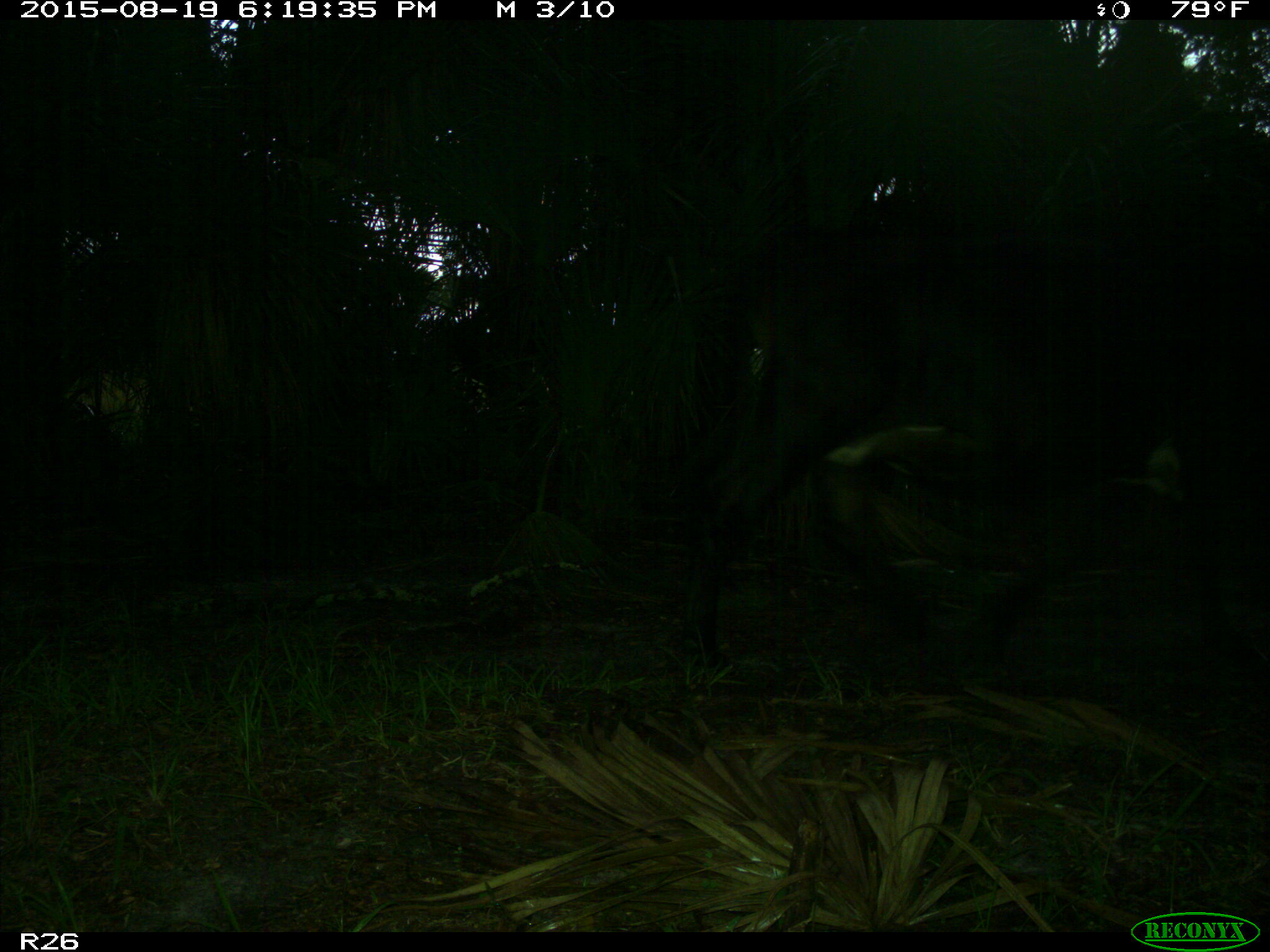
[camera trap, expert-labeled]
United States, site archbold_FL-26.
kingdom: Animalia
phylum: Chordata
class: Mammalia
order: Artiodactyla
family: Bovidae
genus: Bos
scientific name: Bos taurus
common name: domestic cow